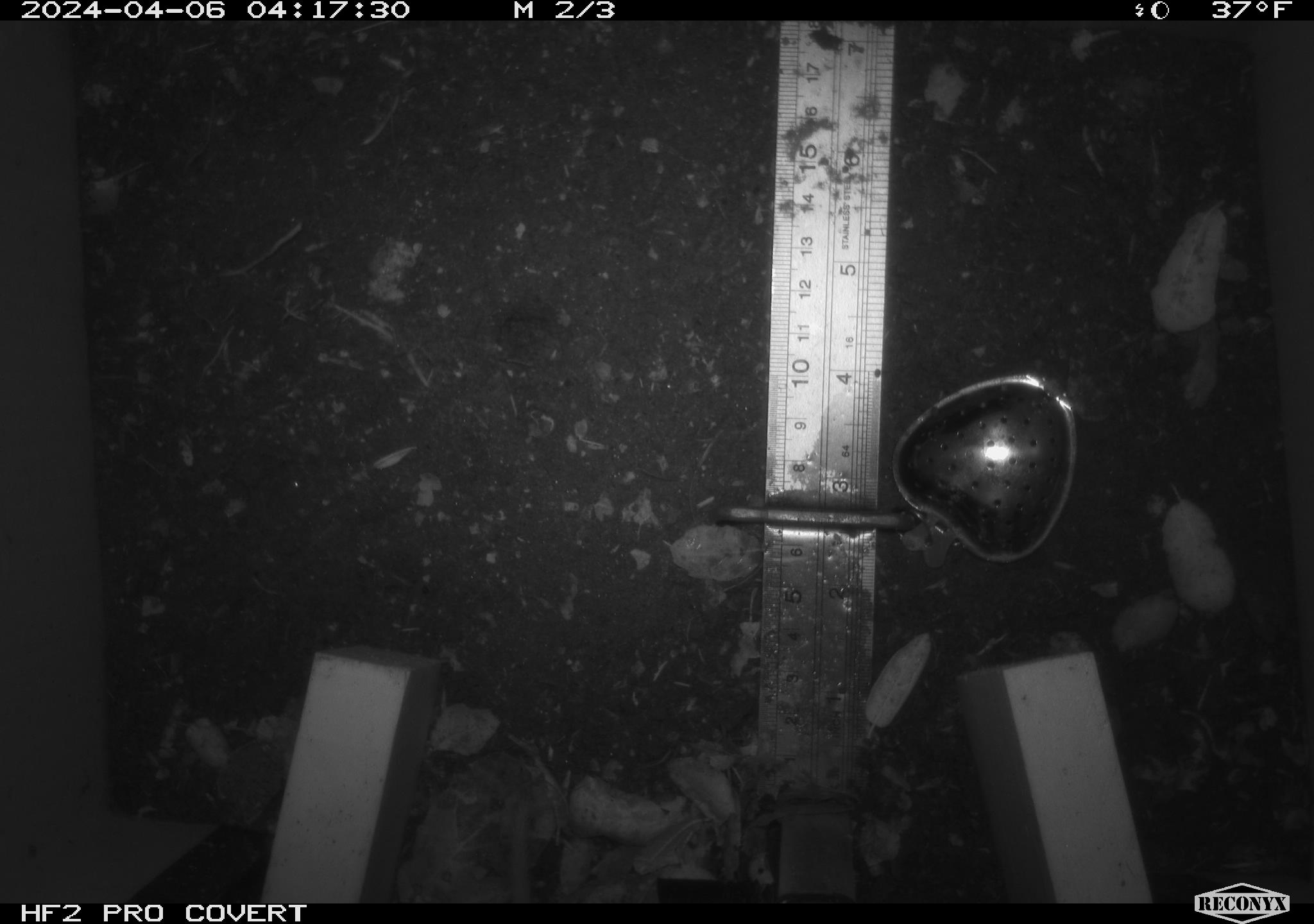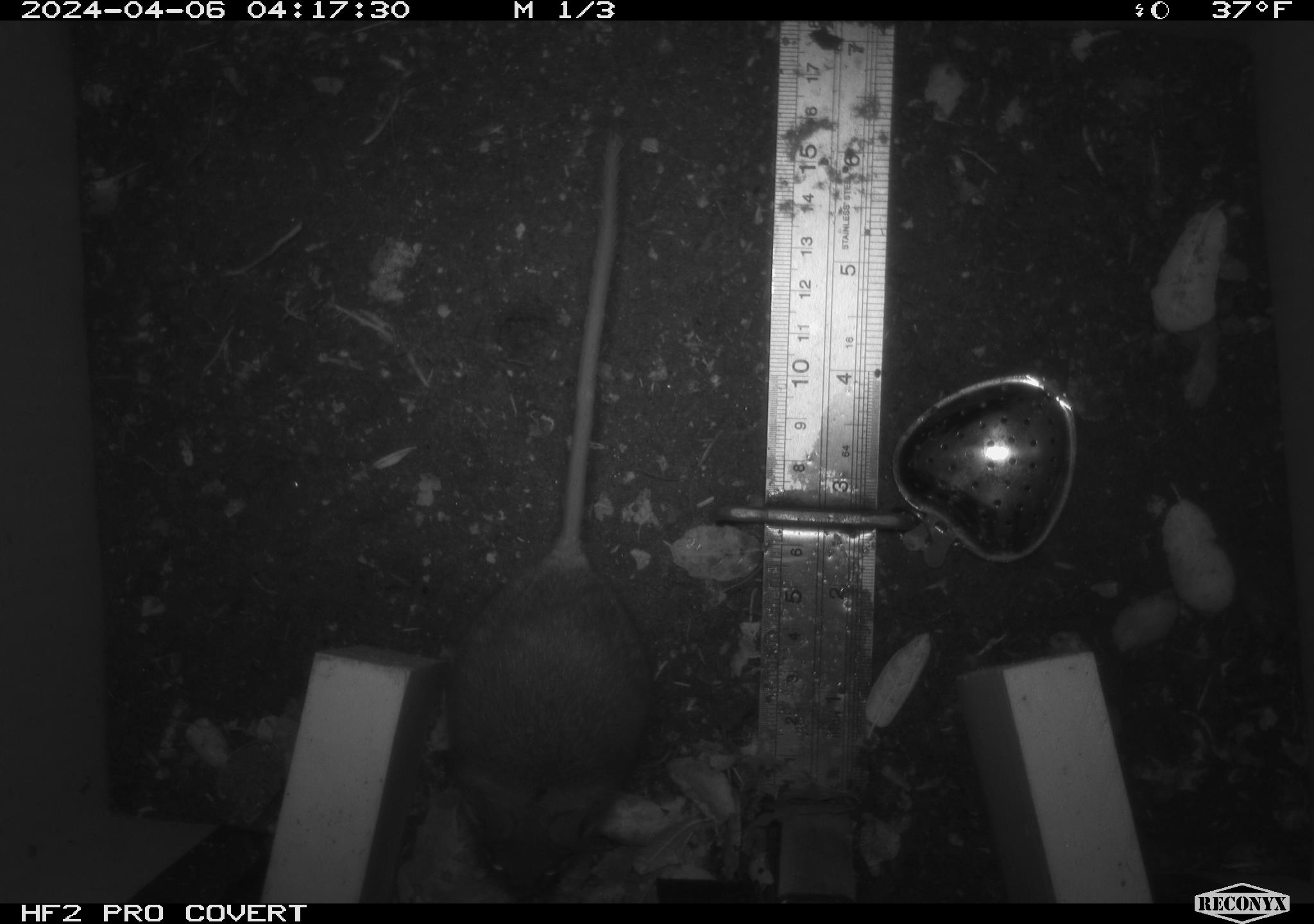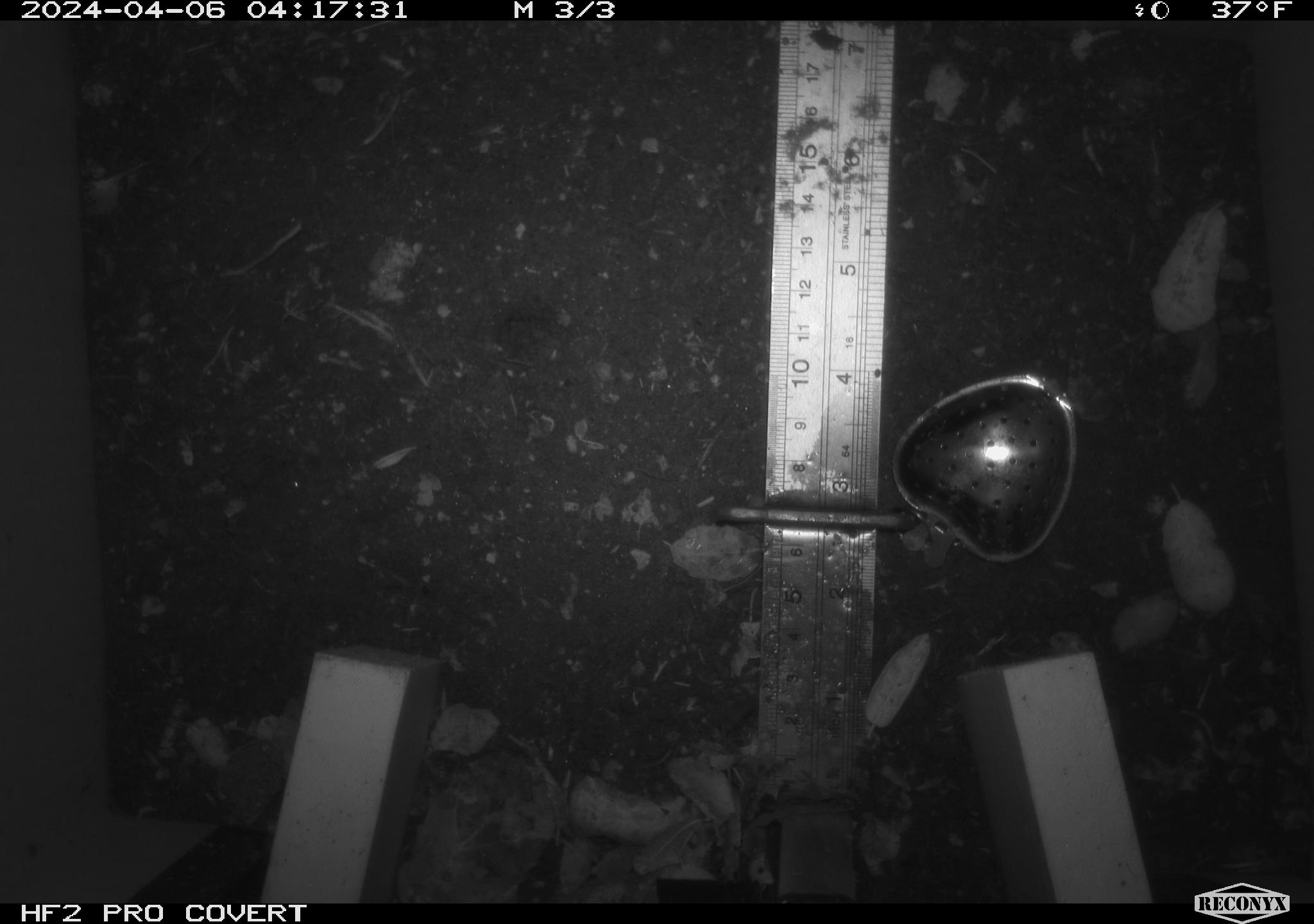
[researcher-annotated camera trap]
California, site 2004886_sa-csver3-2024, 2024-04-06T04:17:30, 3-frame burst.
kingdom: Animalia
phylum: Chordata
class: Mammalia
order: Rodentia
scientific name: Rodentia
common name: rodent